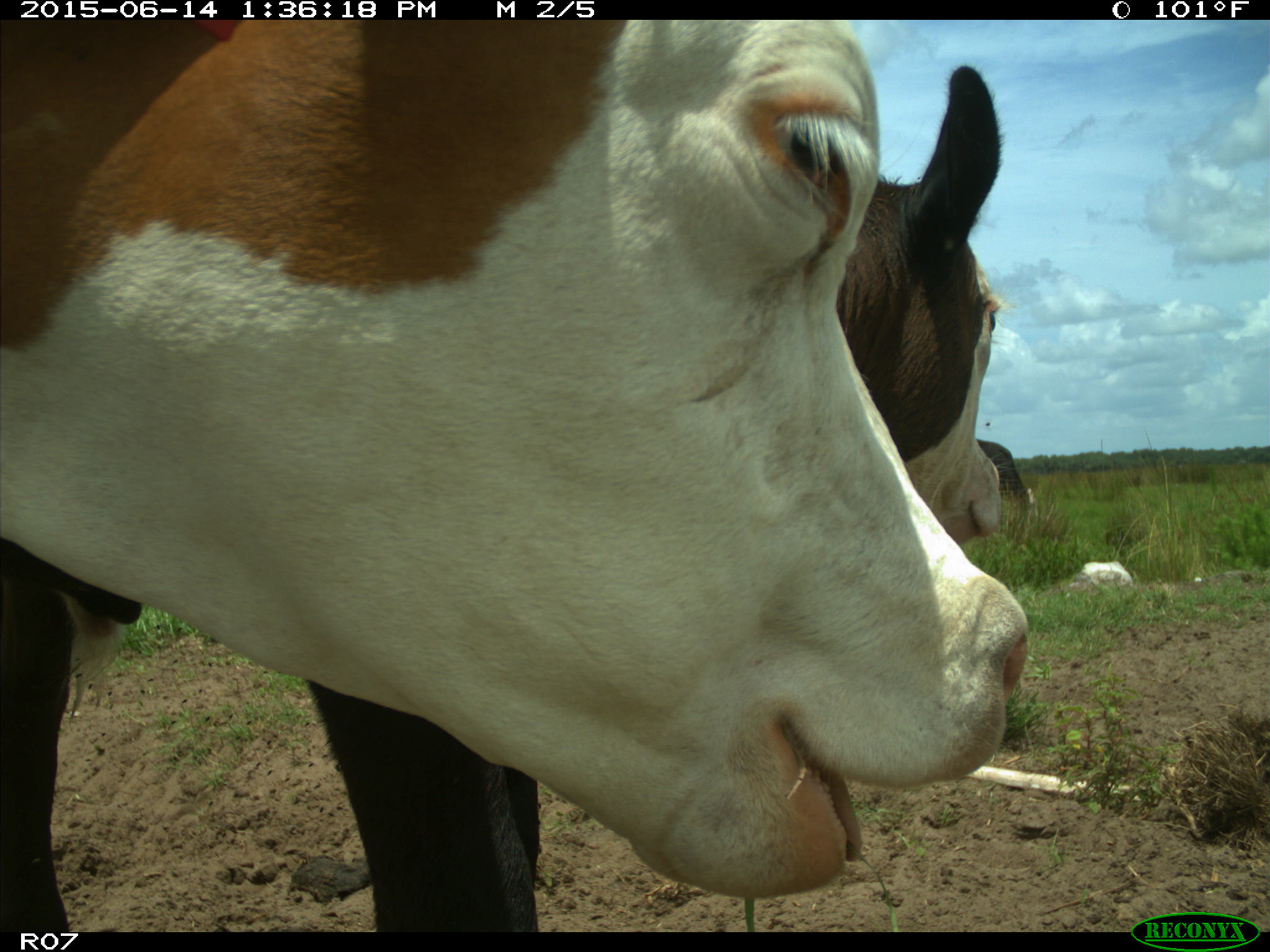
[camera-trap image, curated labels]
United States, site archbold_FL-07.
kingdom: Animalia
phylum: Chordata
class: Mammalia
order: Artiodactyla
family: Bovidae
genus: Bos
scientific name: Bos taurus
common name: domestic cow